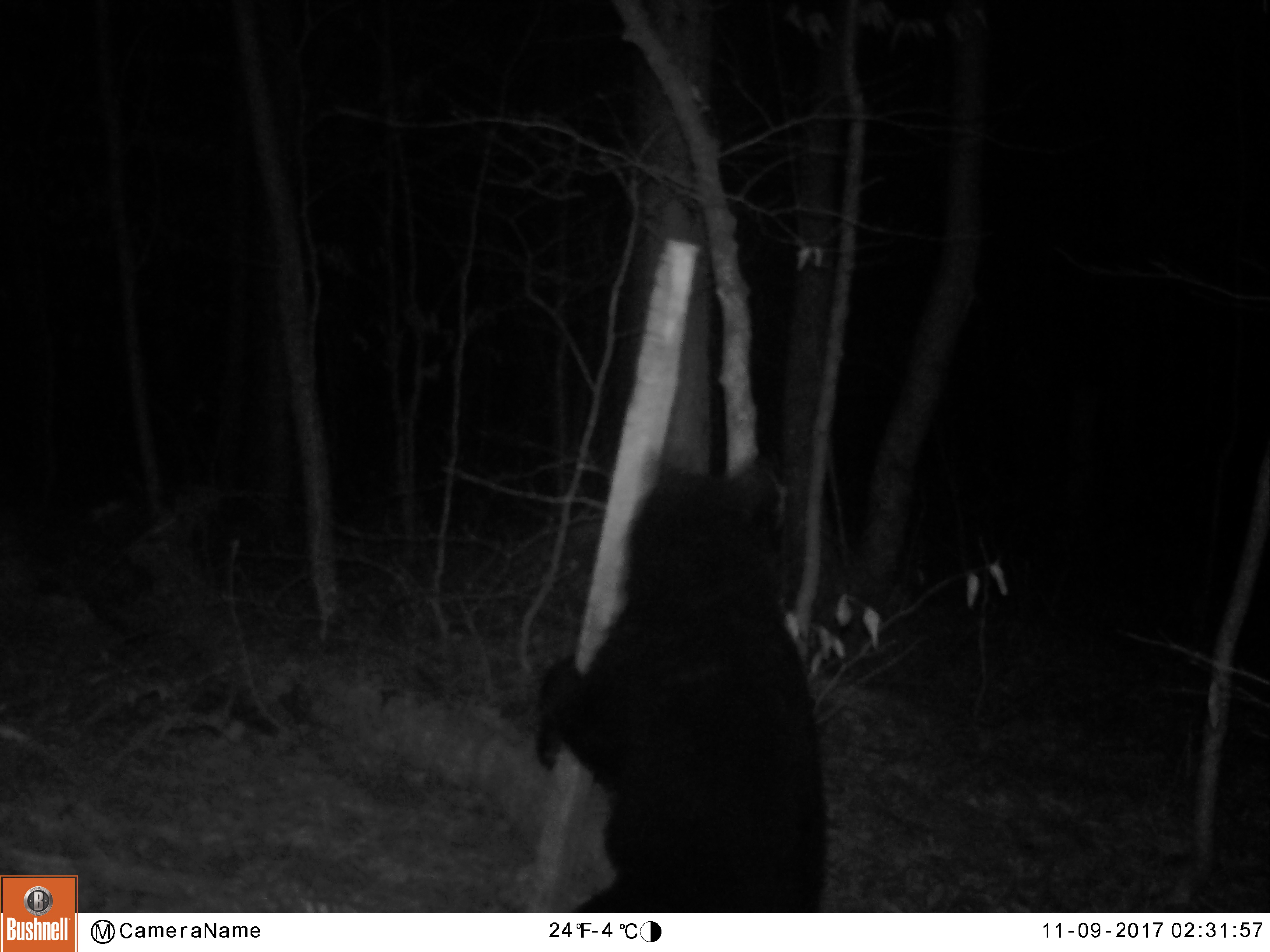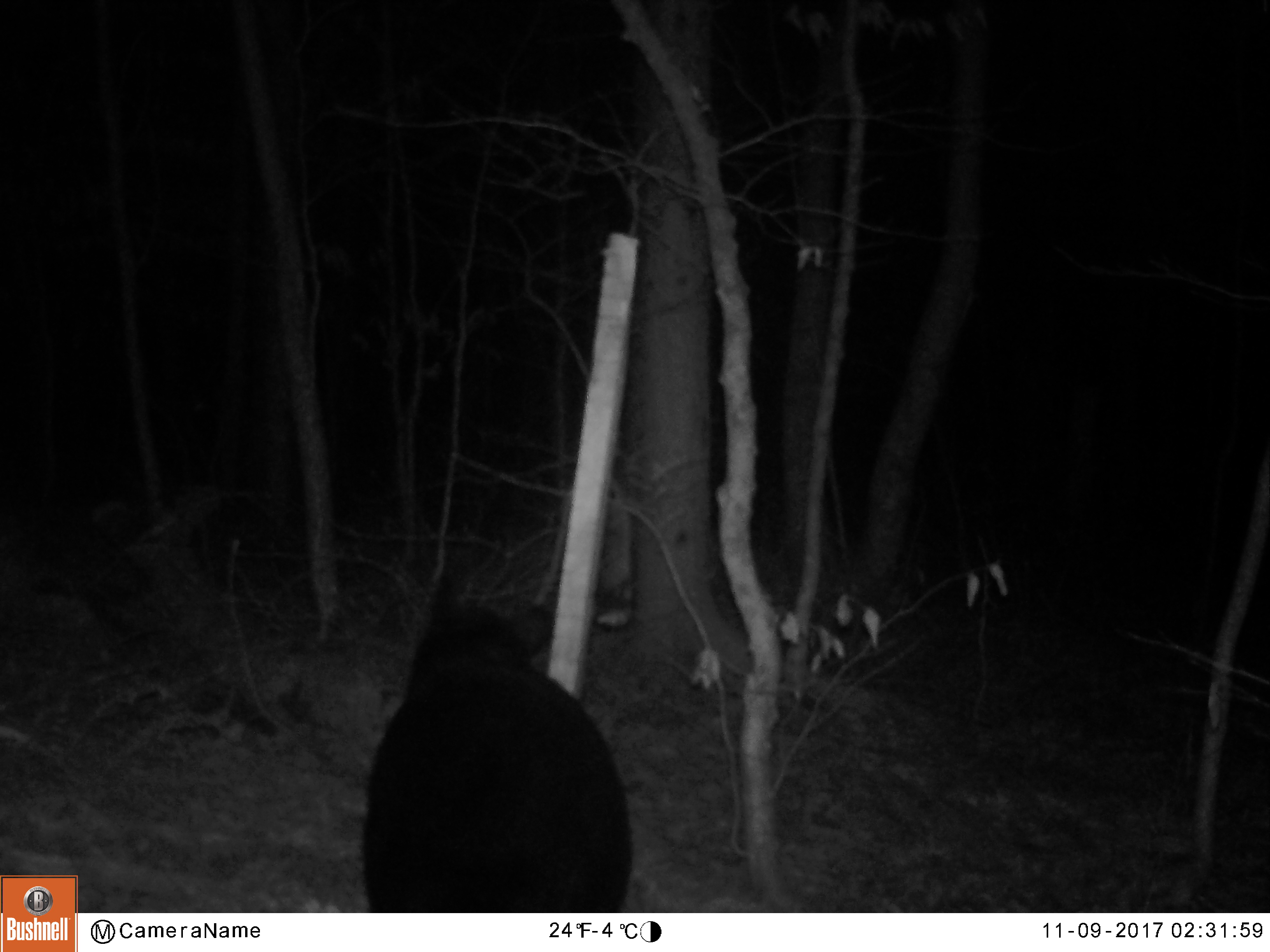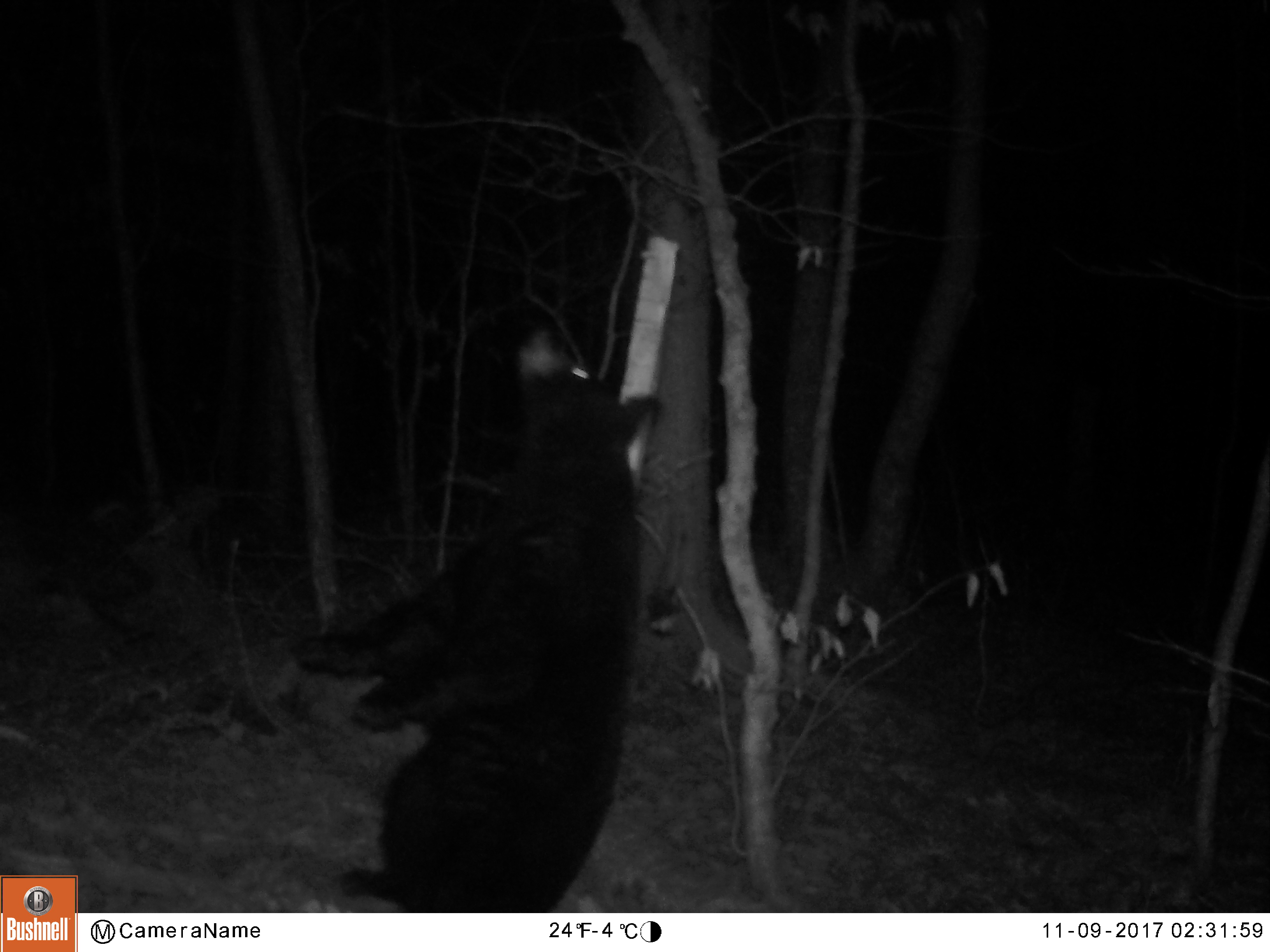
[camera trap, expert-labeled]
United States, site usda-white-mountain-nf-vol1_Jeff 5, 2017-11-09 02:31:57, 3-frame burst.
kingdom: Animalia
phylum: Chordata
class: Mammalia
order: Carnivora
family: Ursidae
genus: Ursus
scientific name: Ursus americanus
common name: black bear